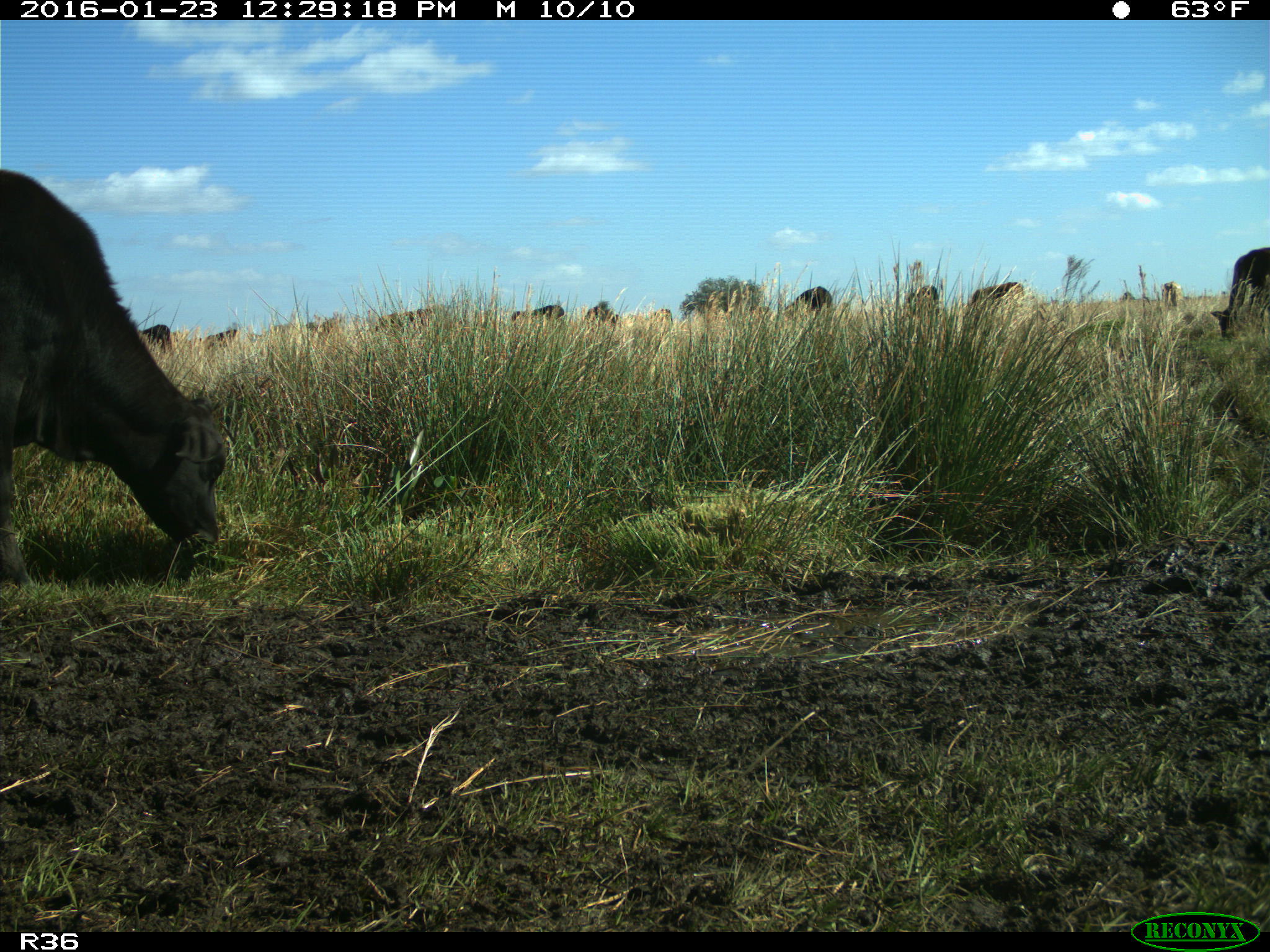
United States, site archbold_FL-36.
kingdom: Animalia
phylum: Chordata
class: Mammalia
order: Artiodactyla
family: Bovidae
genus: Bos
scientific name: Bos taurus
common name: domestic cow